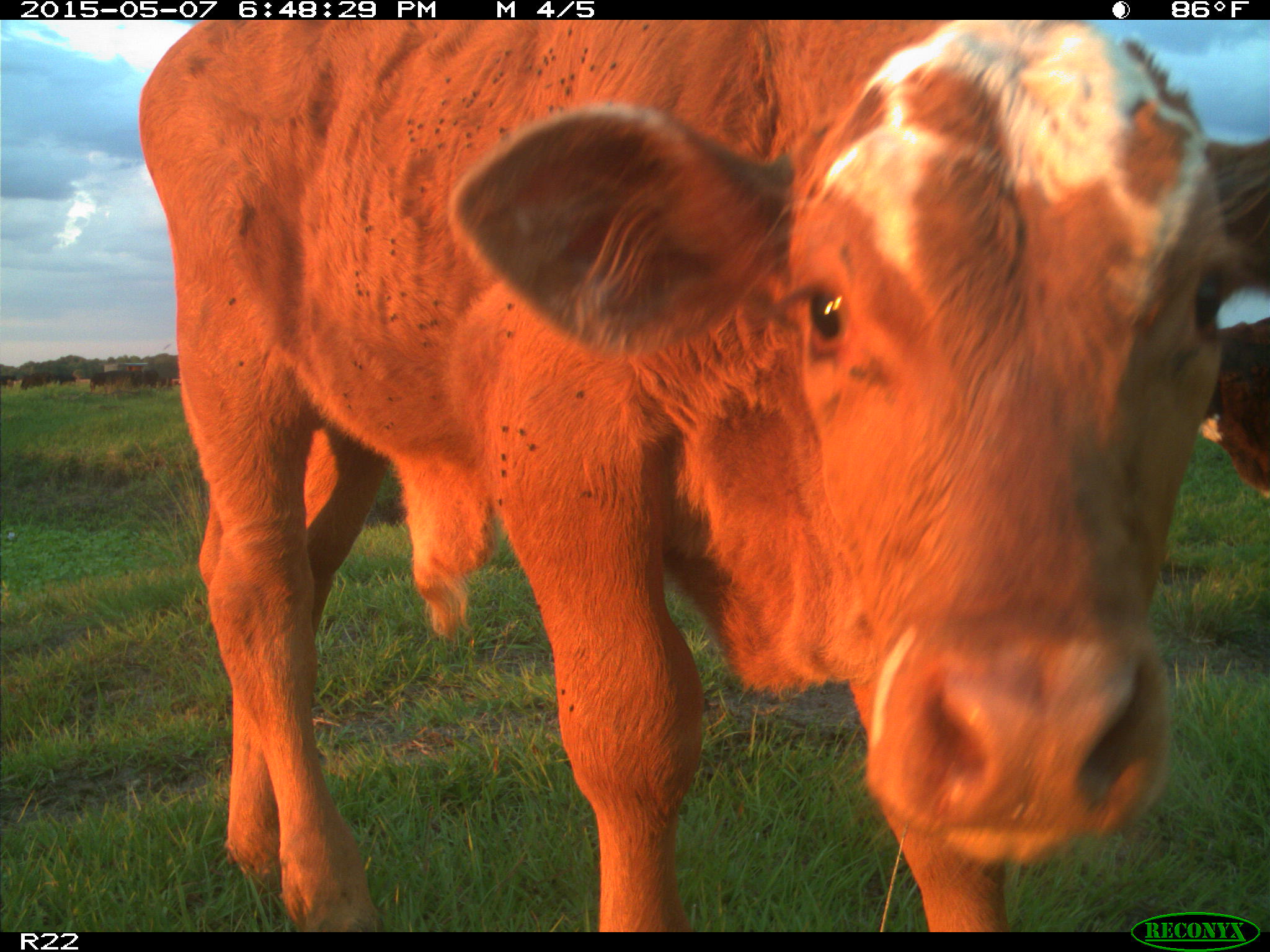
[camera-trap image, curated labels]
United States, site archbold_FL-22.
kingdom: Animalia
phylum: Chordata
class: Mammalia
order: Artiodactyla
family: Bovidae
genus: Bos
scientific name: Bos taurus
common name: domestic cow